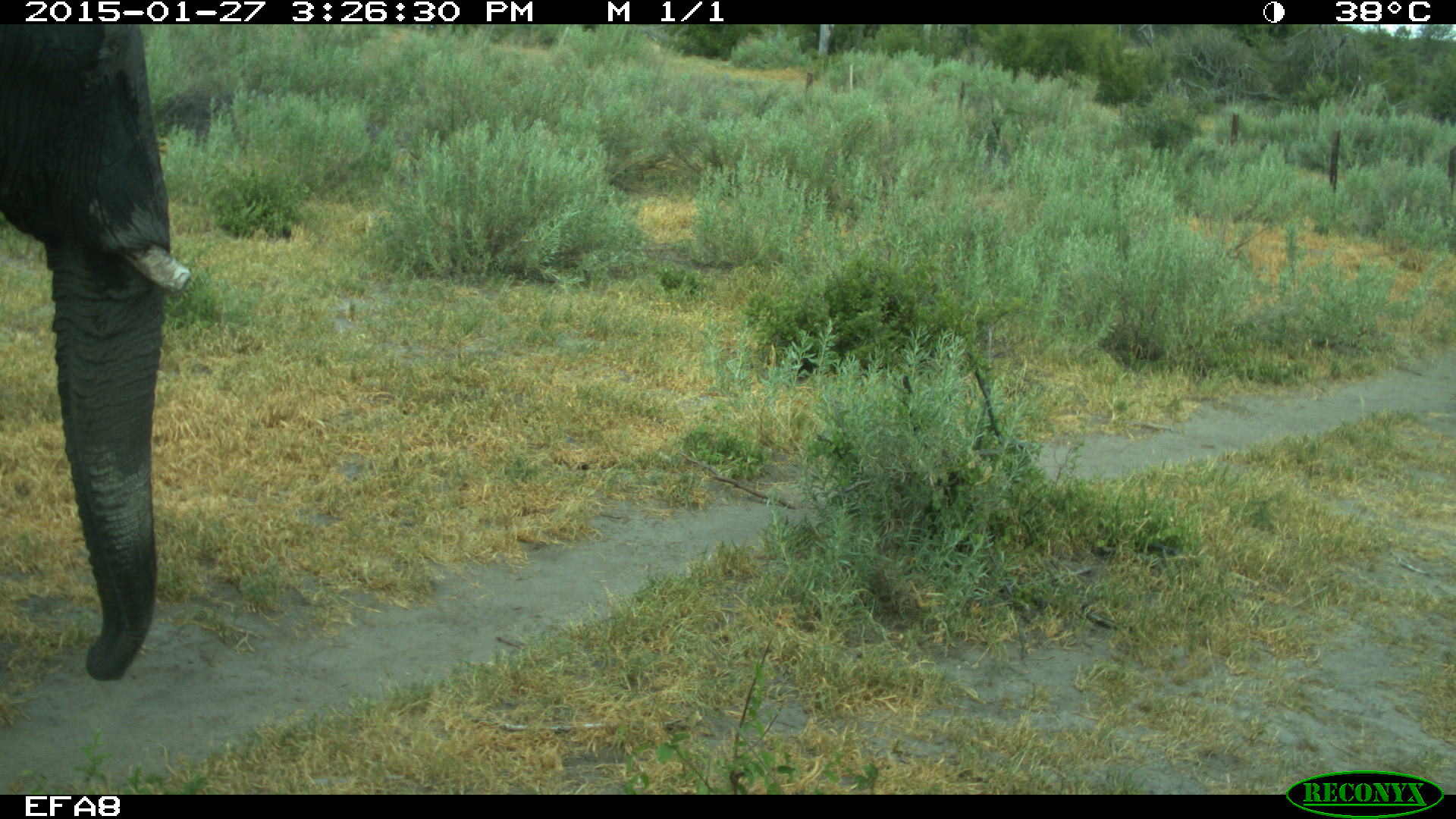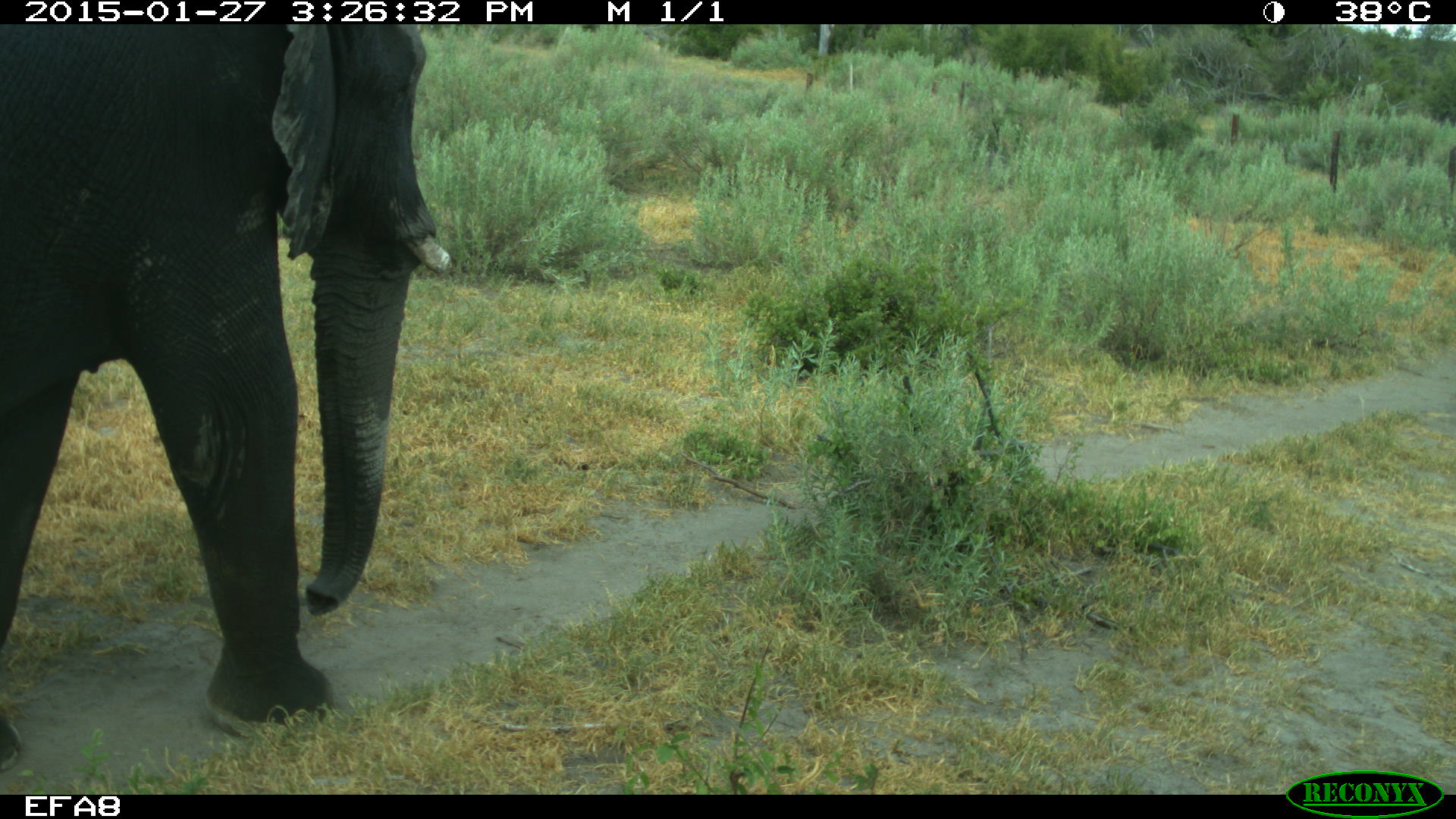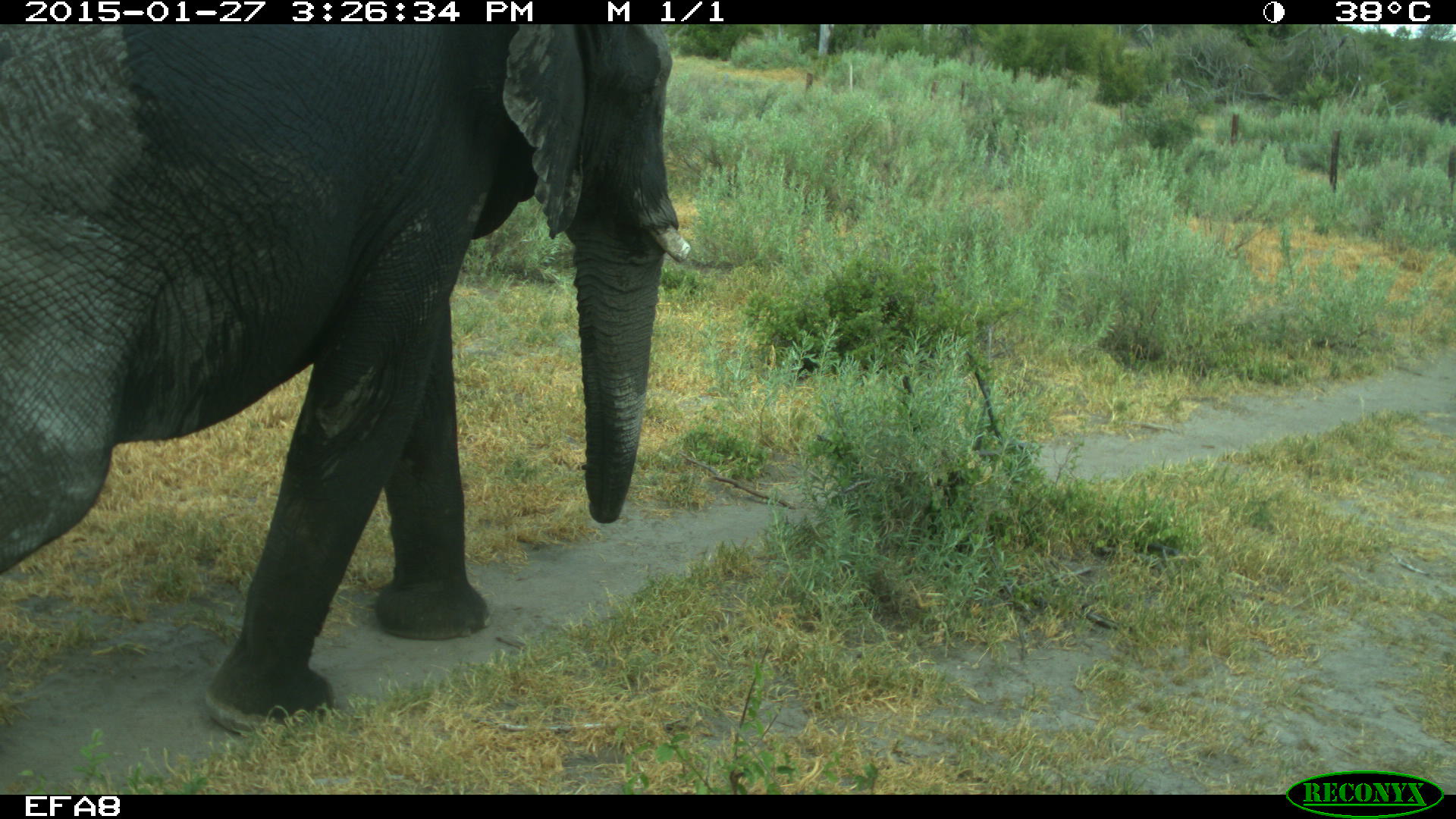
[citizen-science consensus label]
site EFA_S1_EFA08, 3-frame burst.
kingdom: Animalia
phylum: Chordata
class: Mammalia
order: Proboscidea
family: Elephantidae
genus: Loxodonta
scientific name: Loxodonta africana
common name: african bush elephant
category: elephant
Elephant (african bush elephant) (Loxodonta africana), count 1. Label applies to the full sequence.